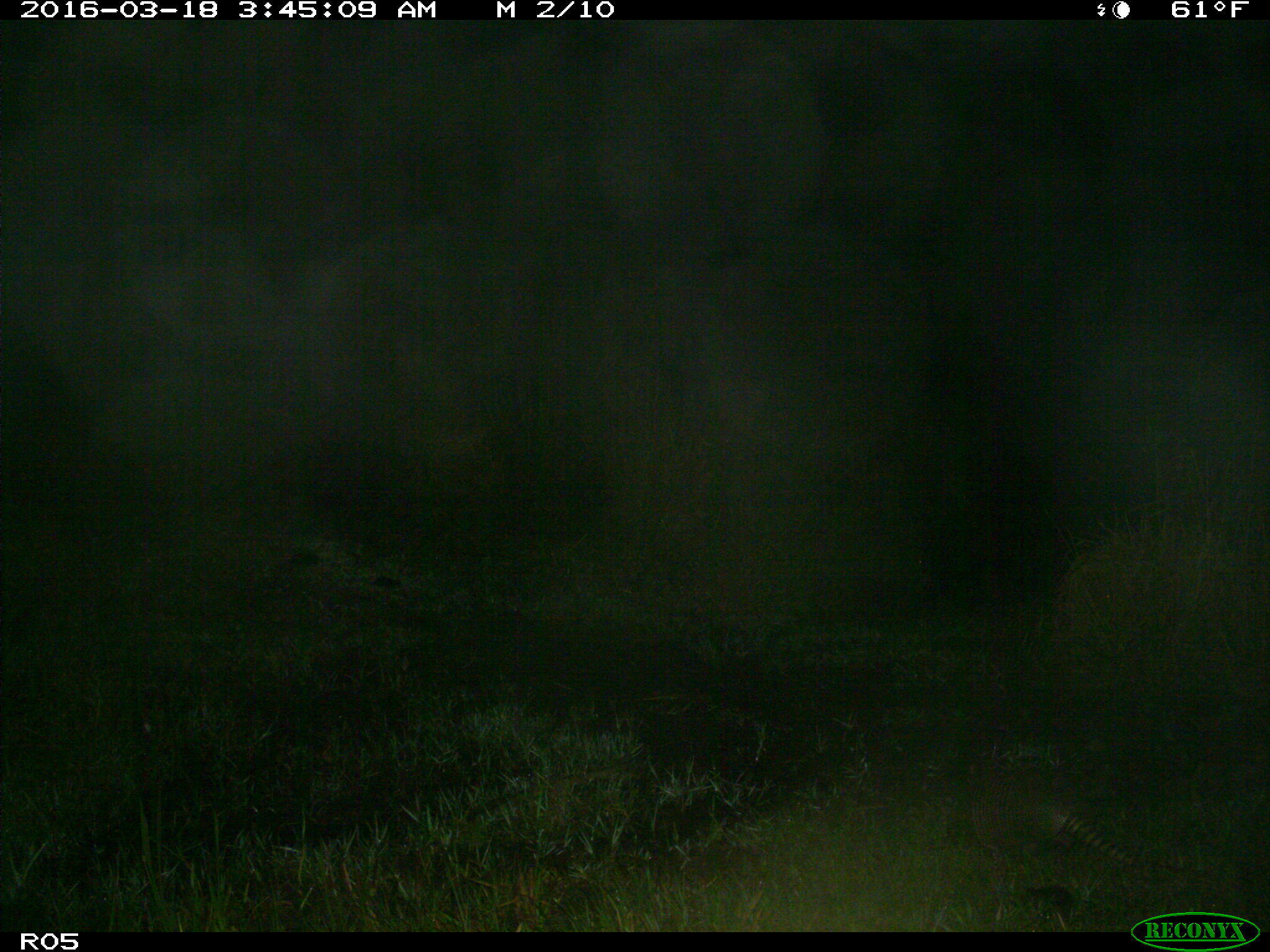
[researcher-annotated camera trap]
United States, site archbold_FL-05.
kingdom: Animalia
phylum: Chordata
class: Mammalia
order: Cingulata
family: Dasypodidae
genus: Dasypus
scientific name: Dasypus novemcinctus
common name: nine-banded armadillo